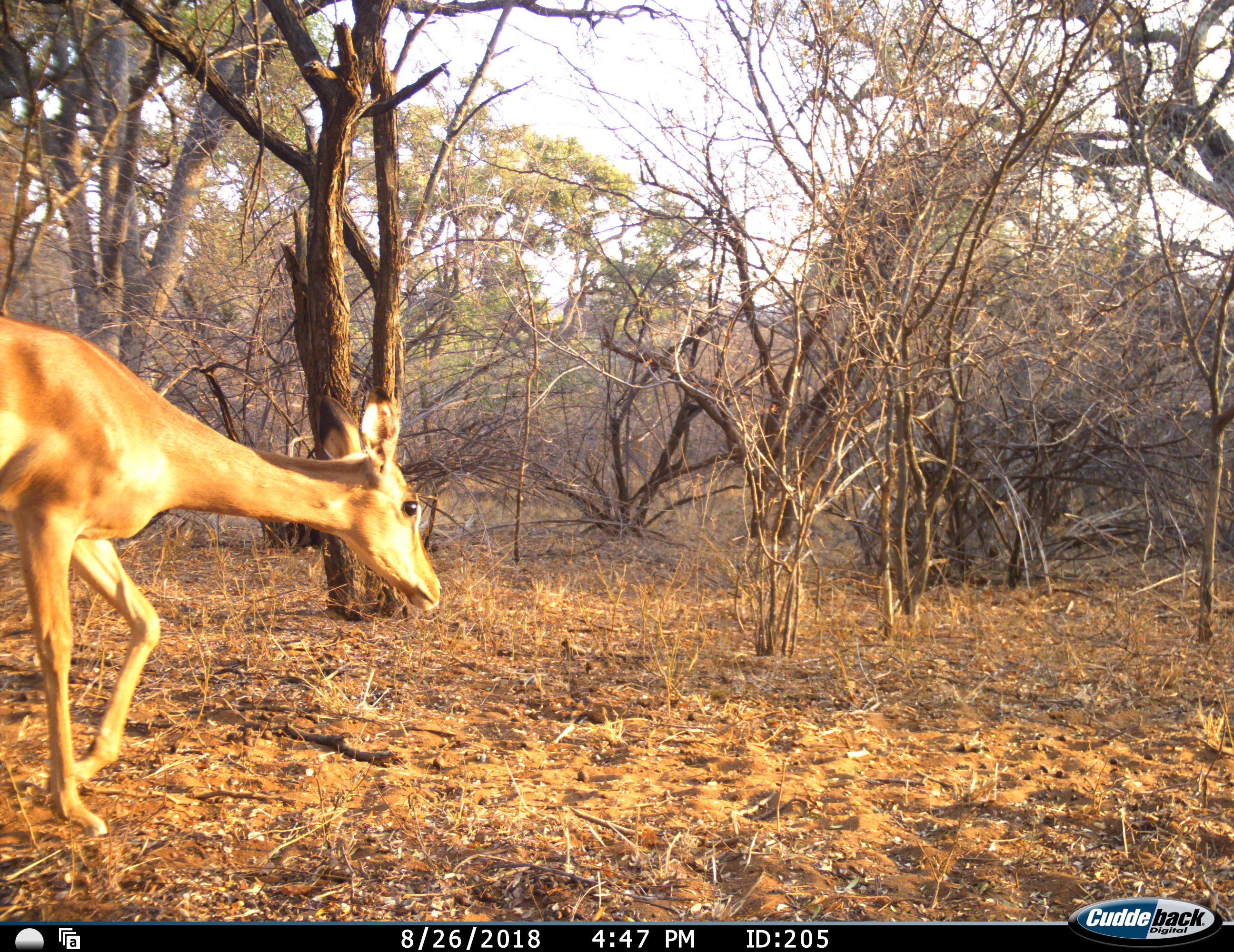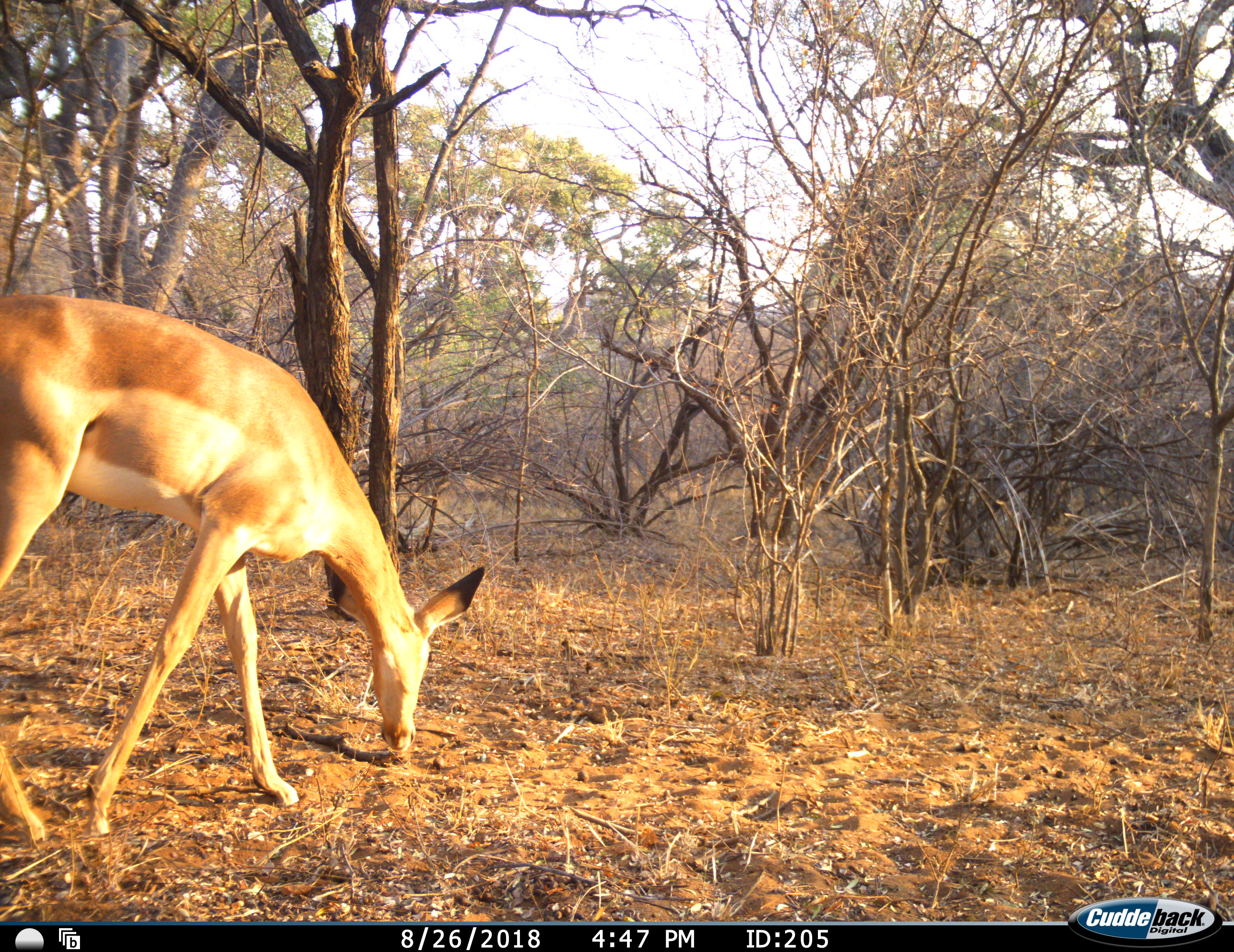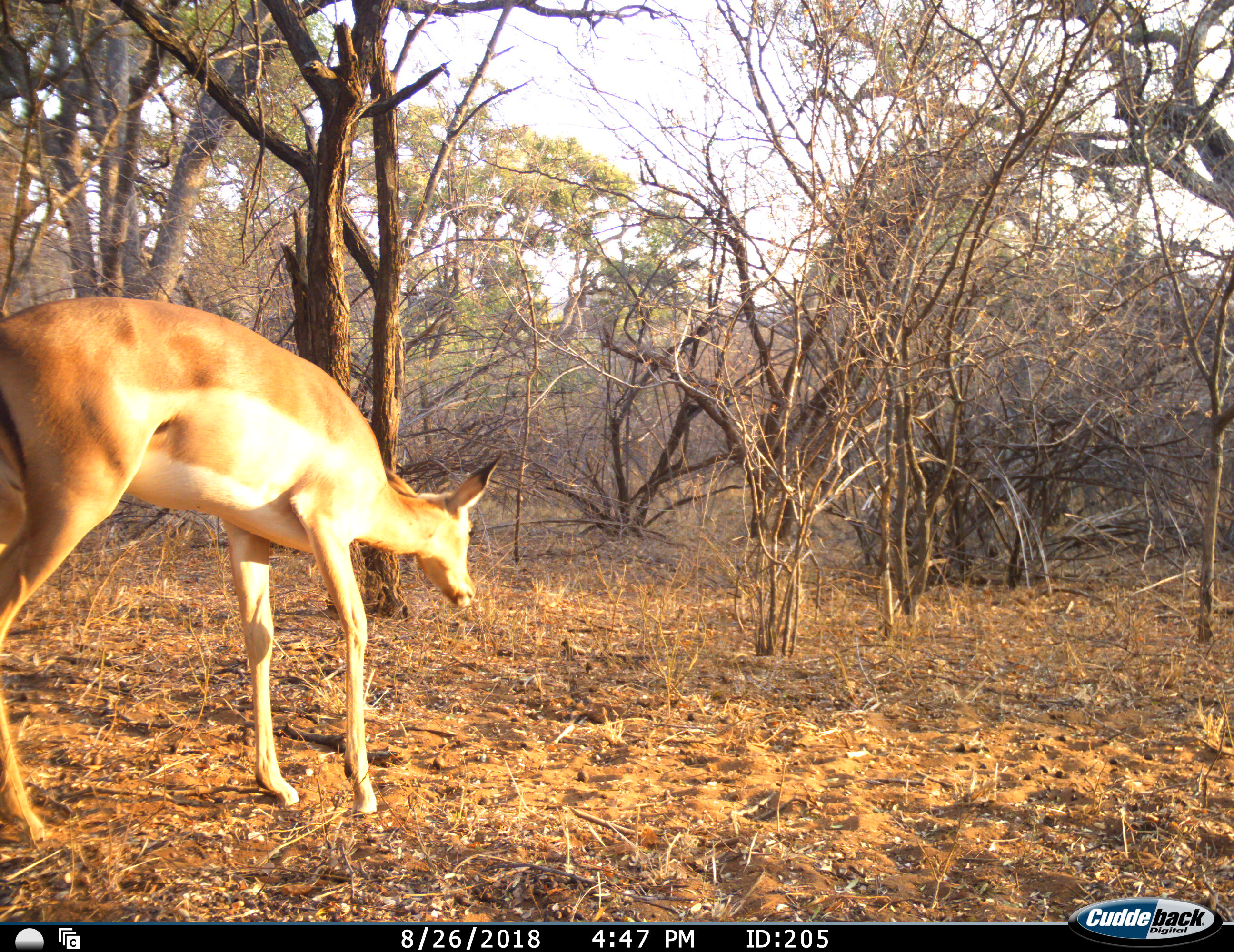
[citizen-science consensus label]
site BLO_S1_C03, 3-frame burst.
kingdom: Animalia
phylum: Chordata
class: Mammalia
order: Artiodactyla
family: Bovidae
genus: Aepyceros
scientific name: Aepyceros melampus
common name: impala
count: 1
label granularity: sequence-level